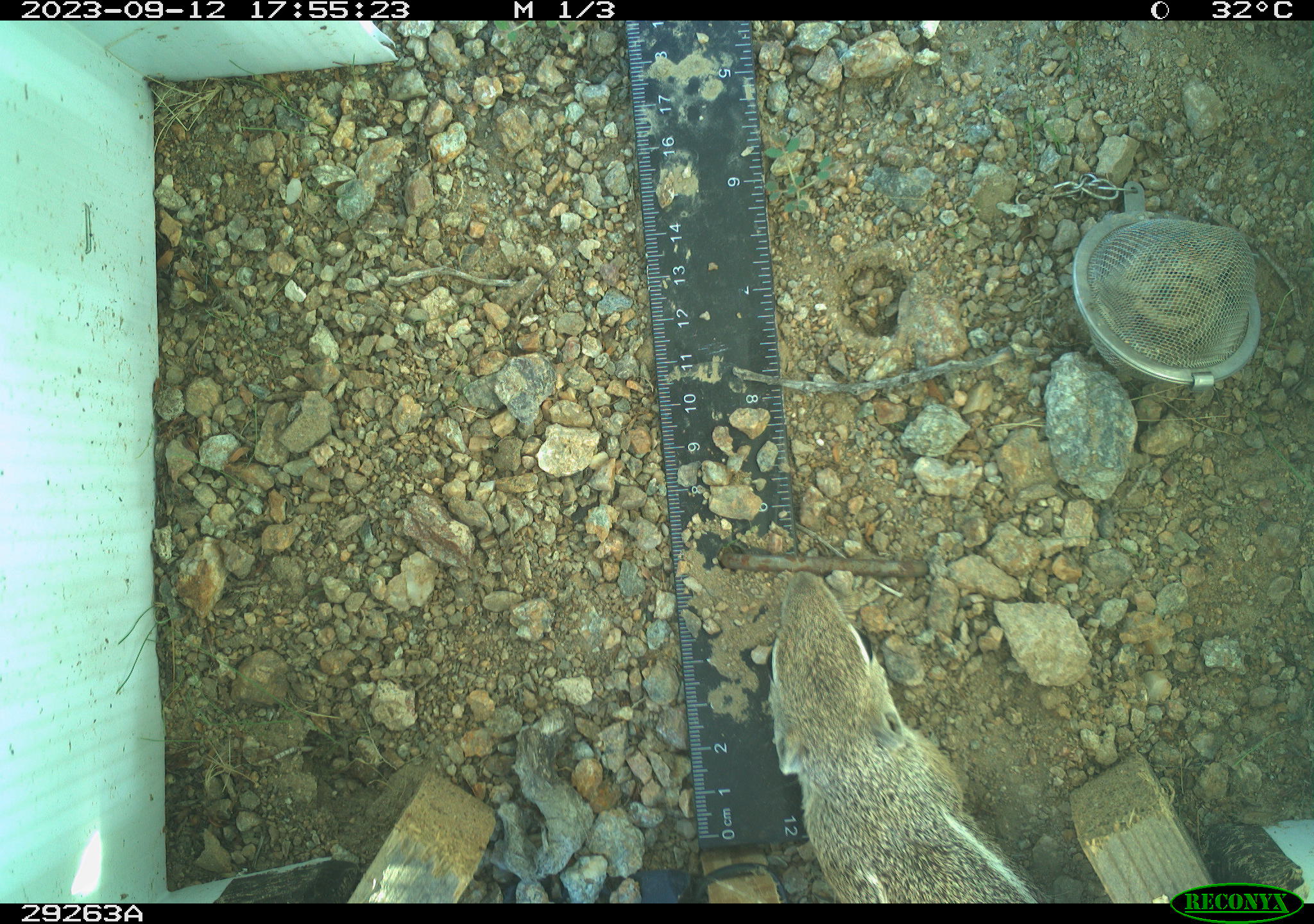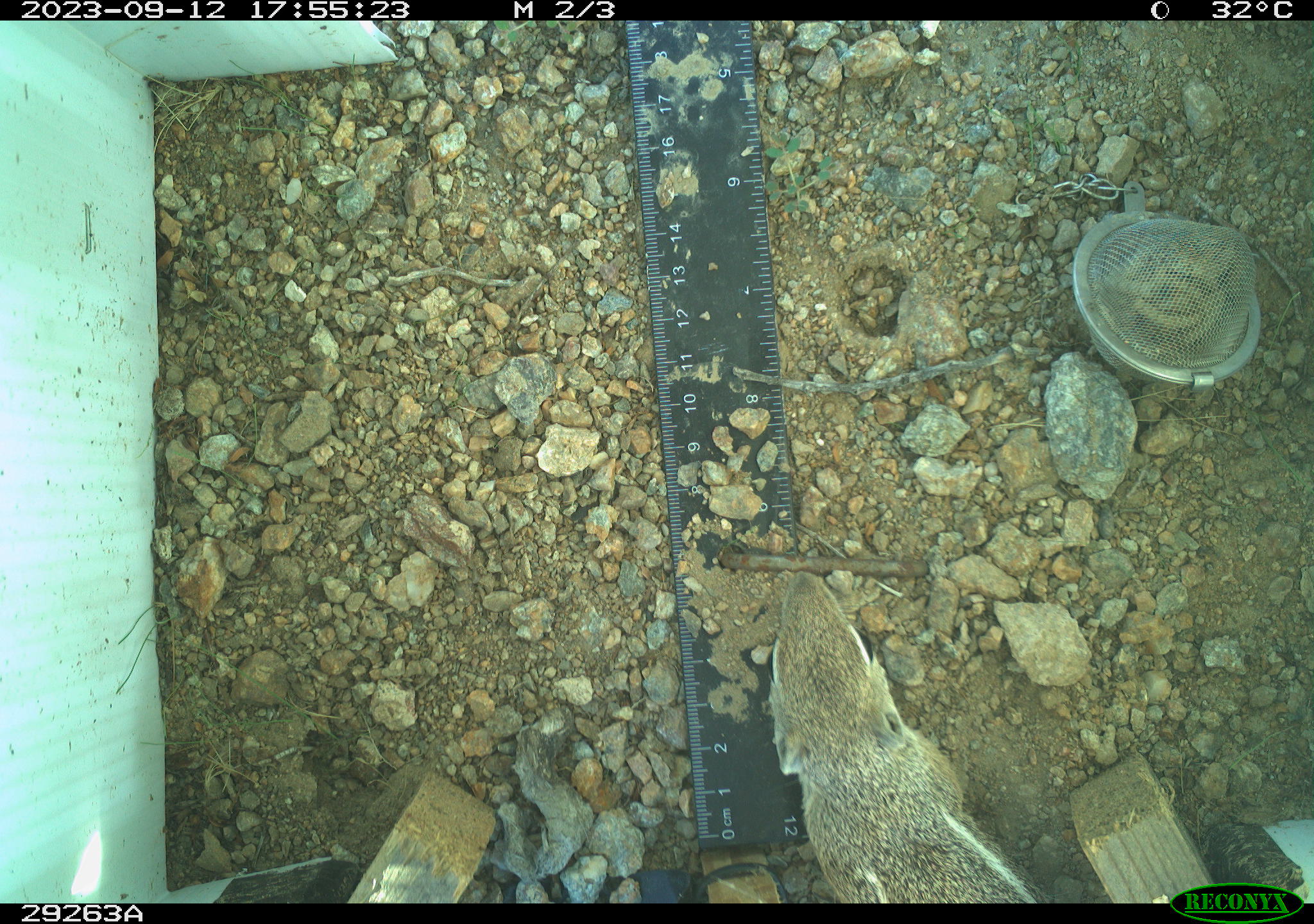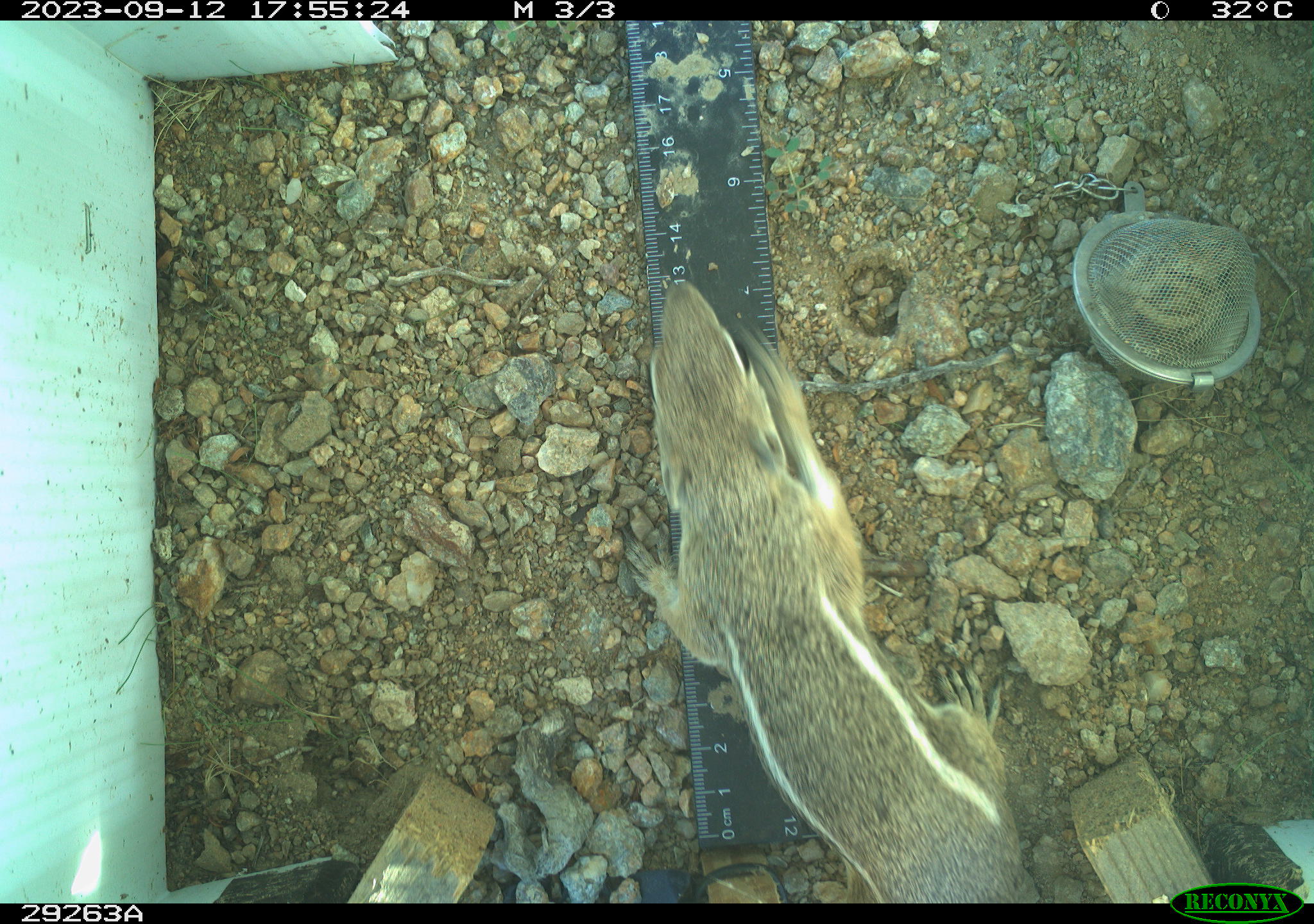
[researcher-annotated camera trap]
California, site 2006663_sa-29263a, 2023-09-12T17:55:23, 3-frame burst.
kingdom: Animalia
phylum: Chordata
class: Mammalia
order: Rodentia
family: Sciuridae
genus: Ammospermophilus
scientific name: Ammospermophilus leucurus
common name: white-tailed antelope squirrel